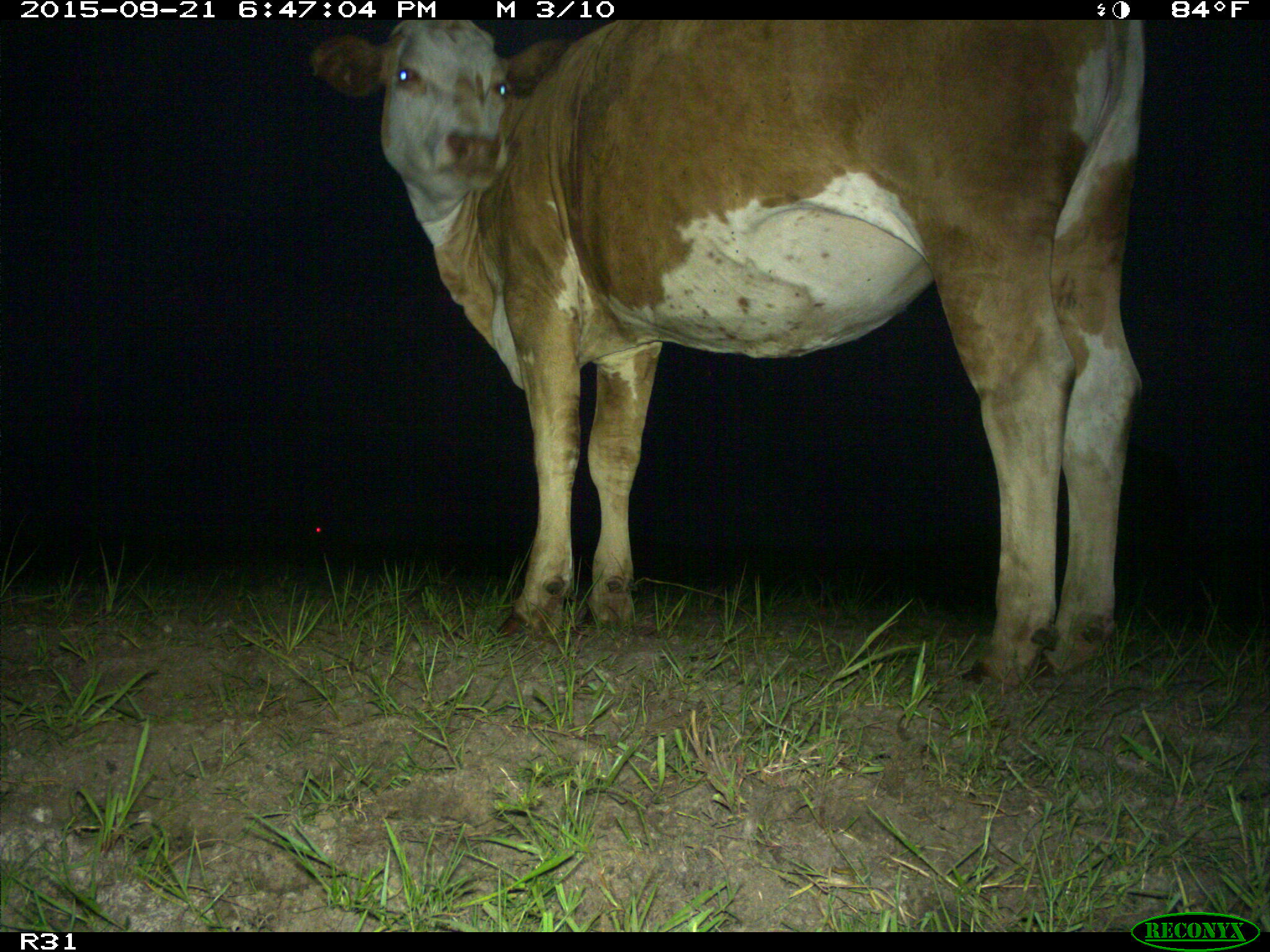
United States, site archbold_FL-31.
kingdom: Animalia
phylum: Chordata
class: Mammalia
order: Artiodactyla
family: Bovidae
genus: Bos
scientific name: Bos taurus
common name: domestic cow